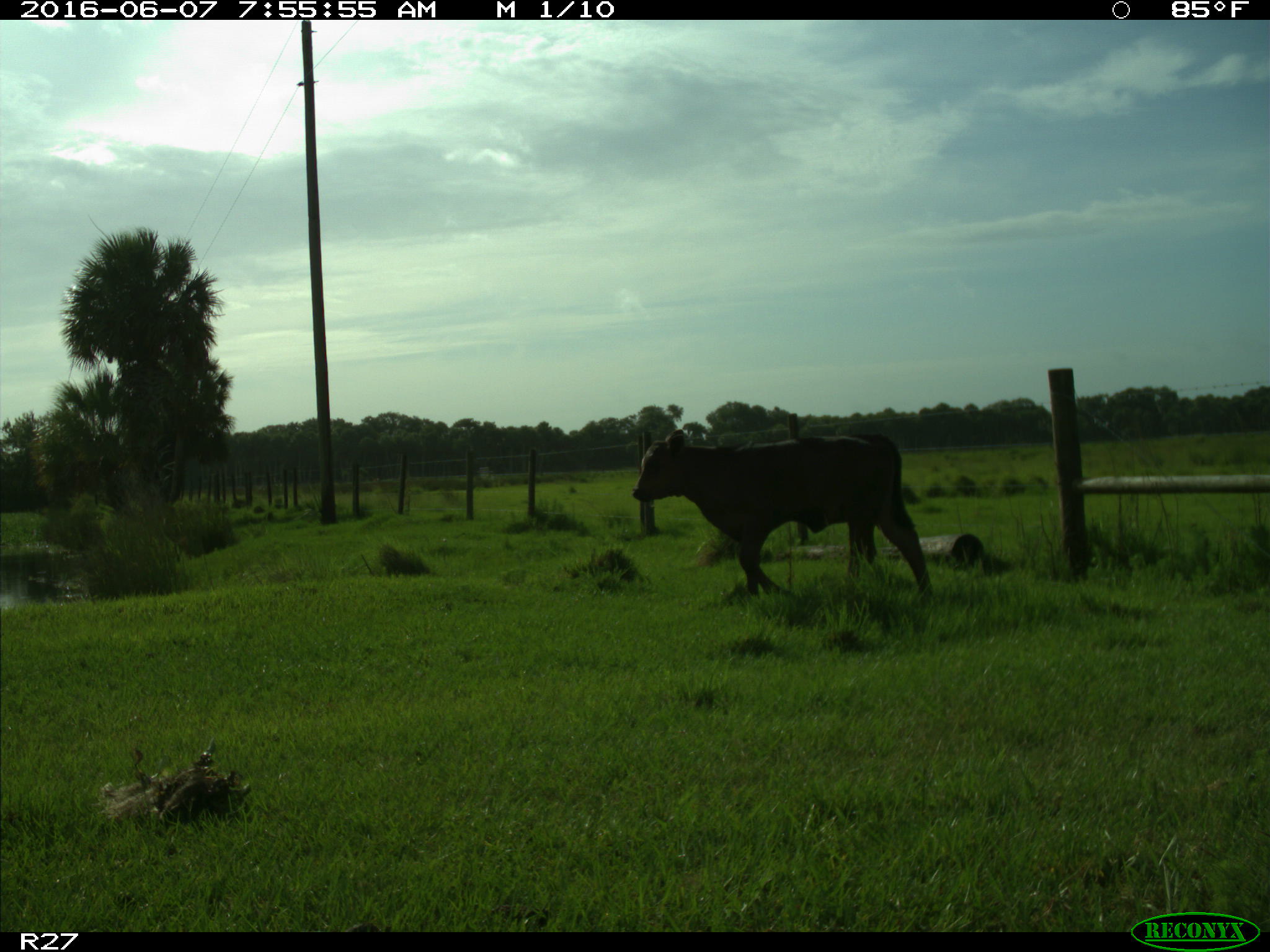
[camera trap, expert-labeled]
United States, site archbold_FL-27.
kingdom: Animalia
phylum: Chordata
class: Mammalia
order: Artiodactyla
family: Bovidae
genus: Bos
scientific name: Bos taurus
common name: domestic cow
Bos taurus (domestic cow).